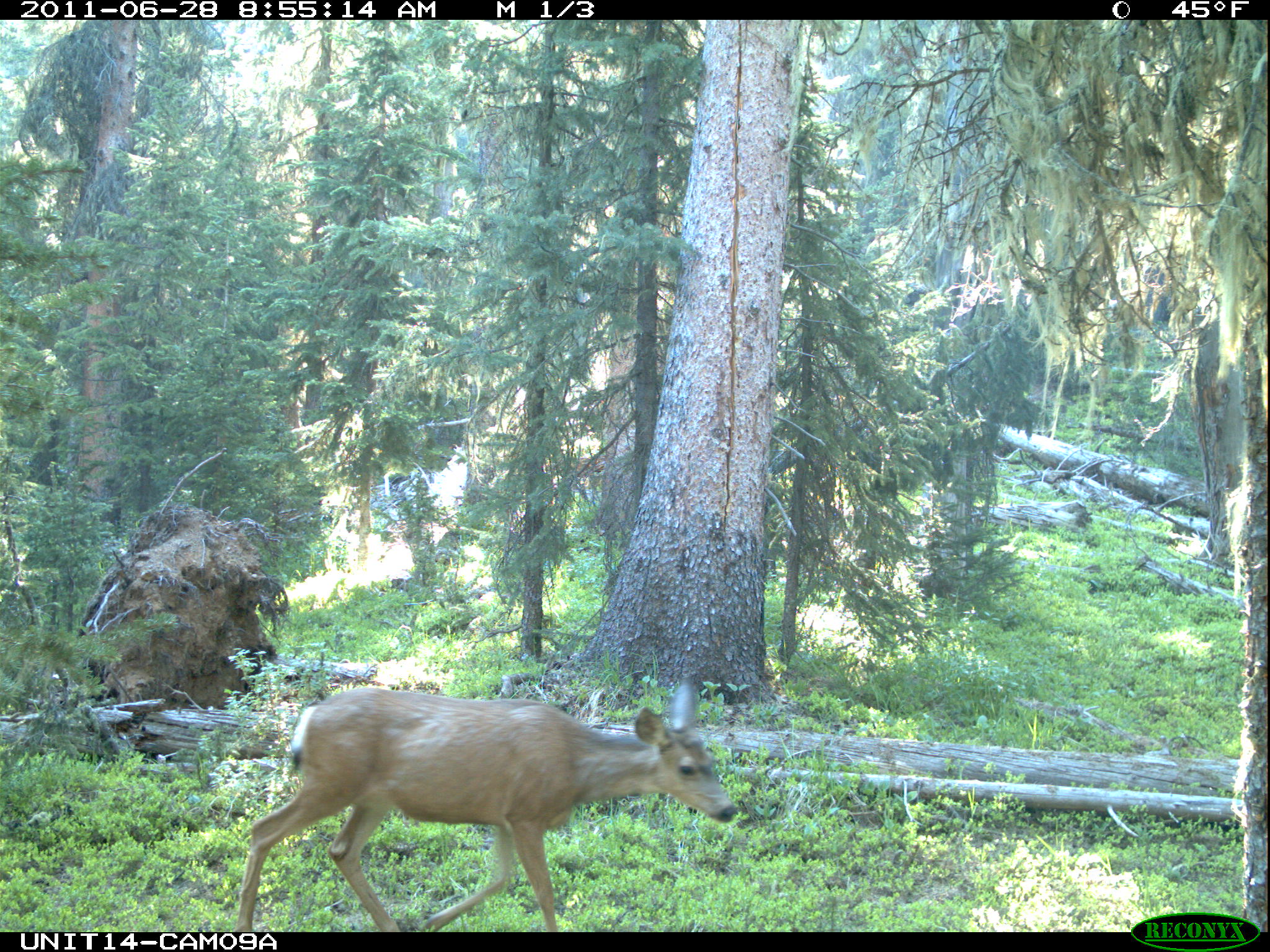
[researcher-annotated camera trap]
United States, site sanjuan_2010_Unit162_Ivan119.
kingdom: Animalia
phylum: Chordata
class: Mammalia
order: Artiodactyla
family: Cervidae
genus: Odocoileus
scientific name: Odocoileus hemionus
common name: mule deer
Odocoileus hemionus (mule deer).